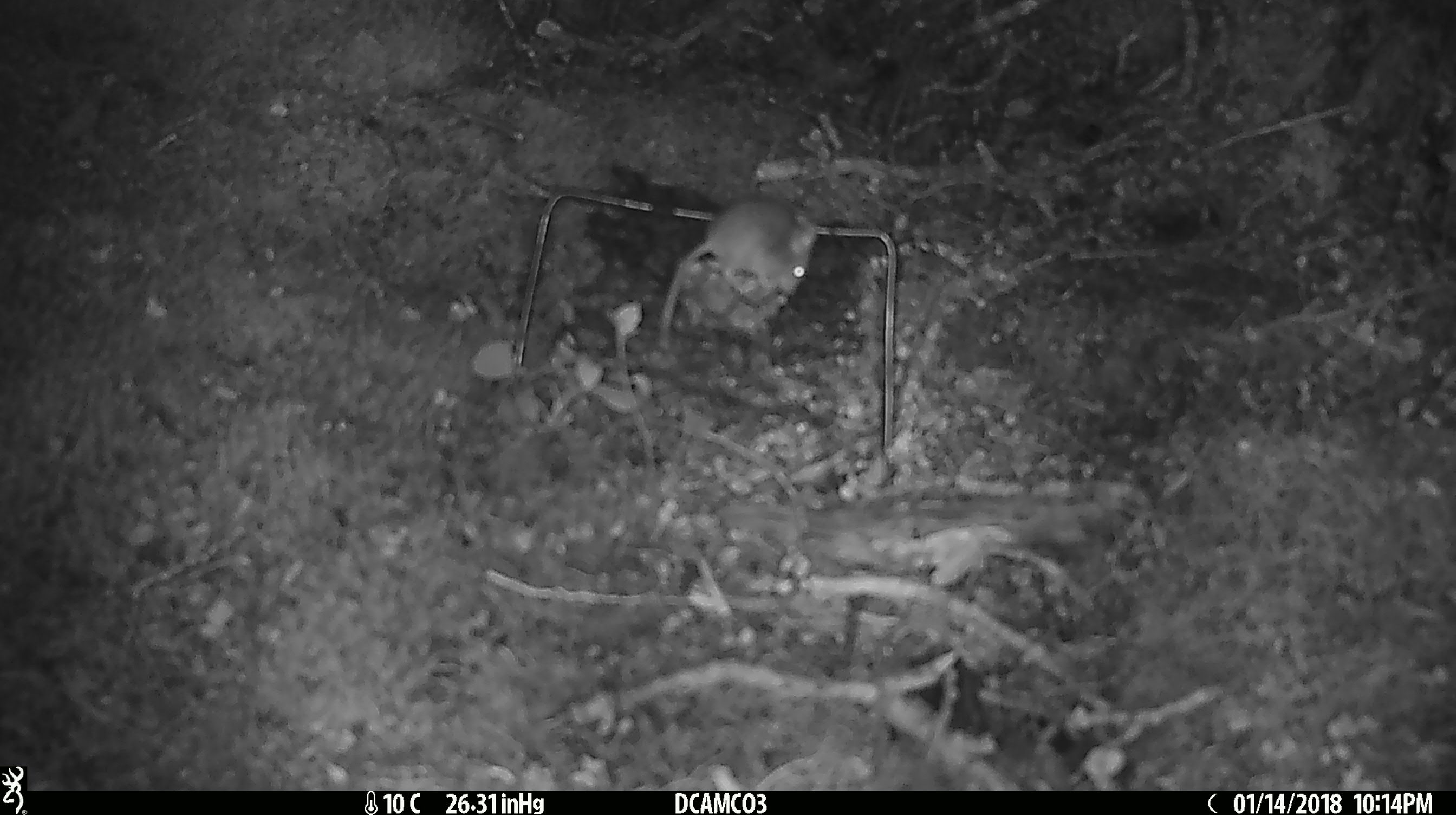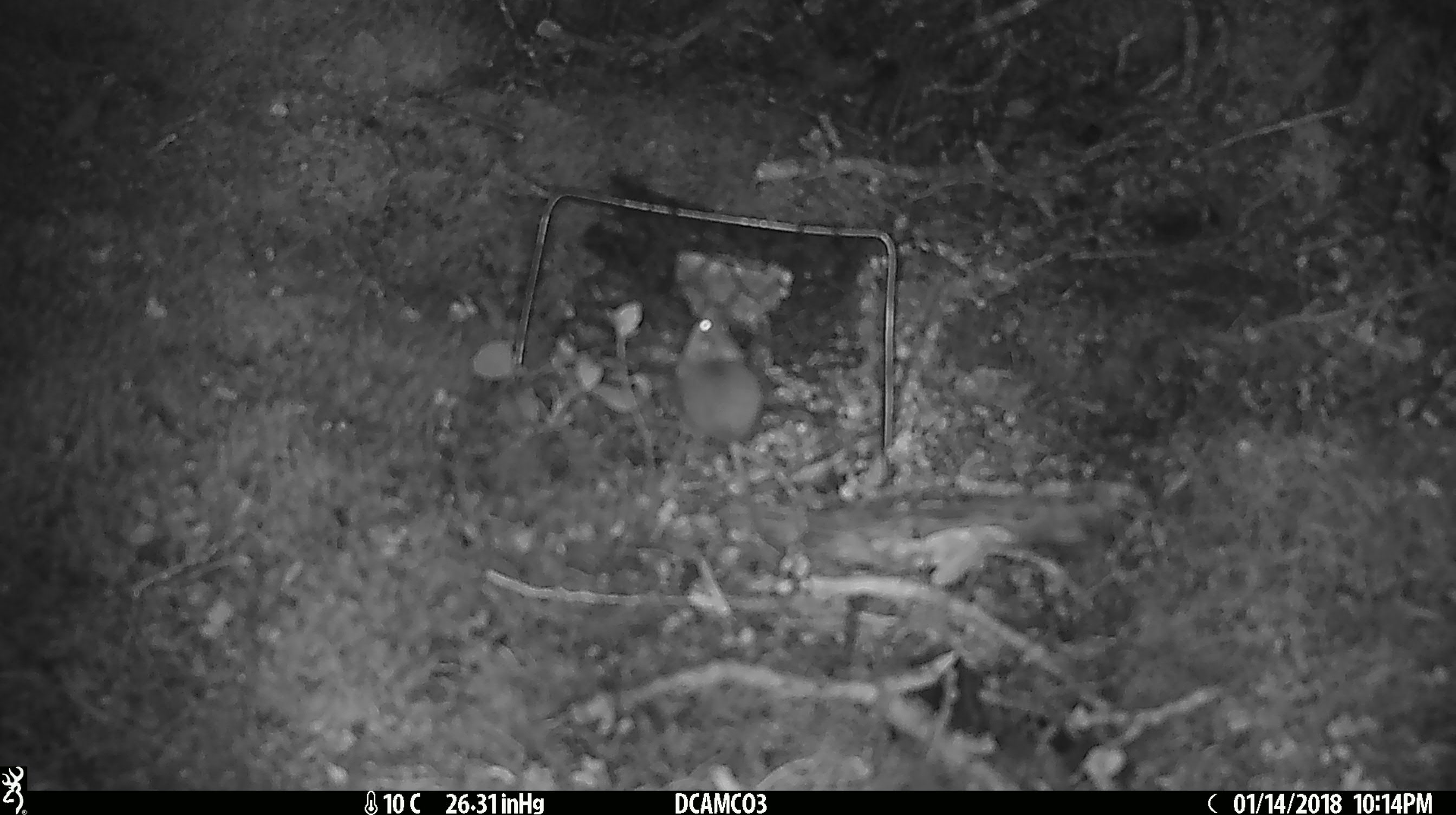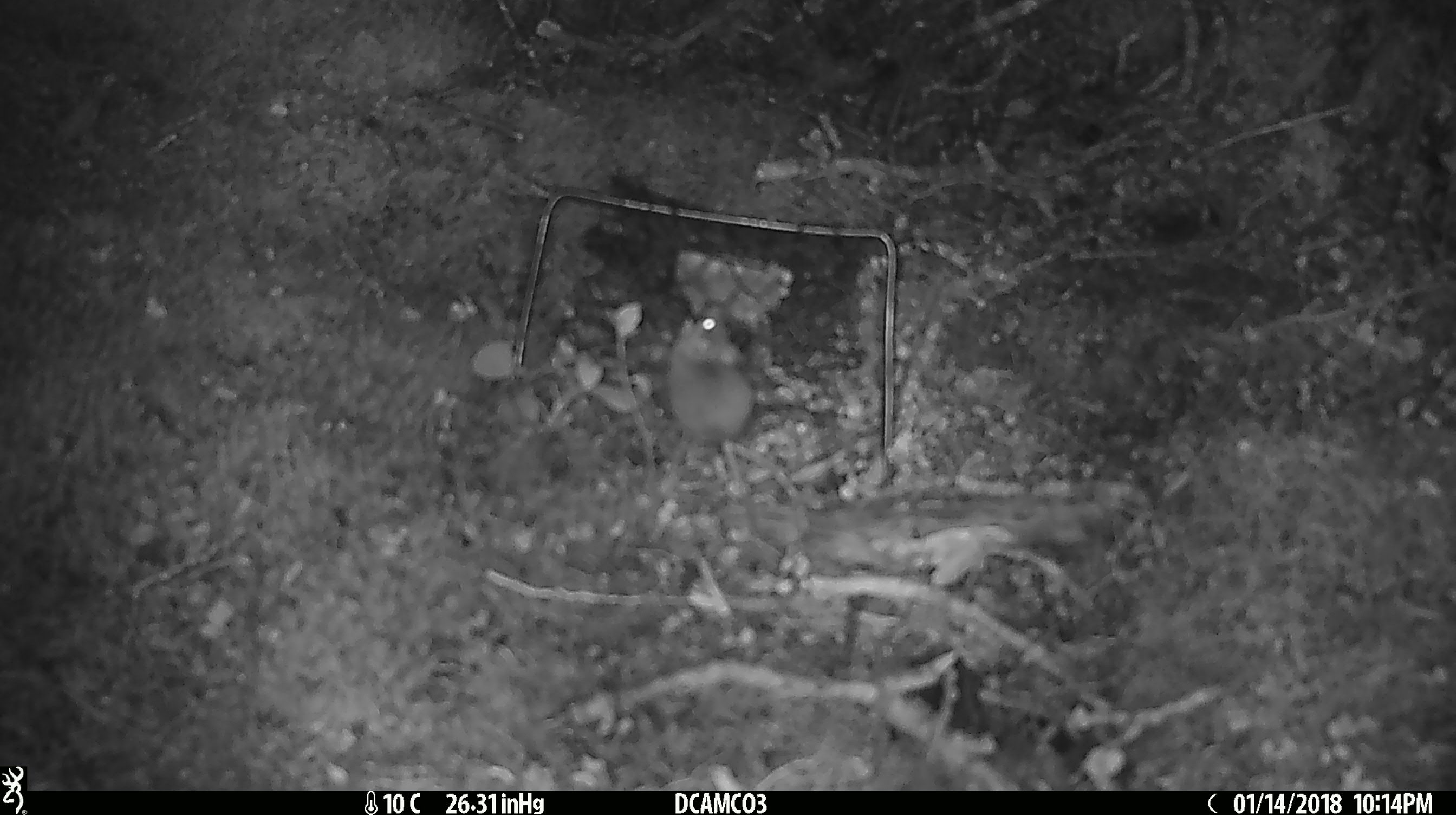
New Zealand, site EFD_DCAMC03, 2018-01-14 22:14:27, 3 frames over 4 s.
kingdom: Animalia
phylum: Chordata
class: Mammalia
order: Rodentia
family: Muridae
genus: Mus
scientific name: Mus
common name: mouse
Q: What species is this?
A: Mouse (Mus).